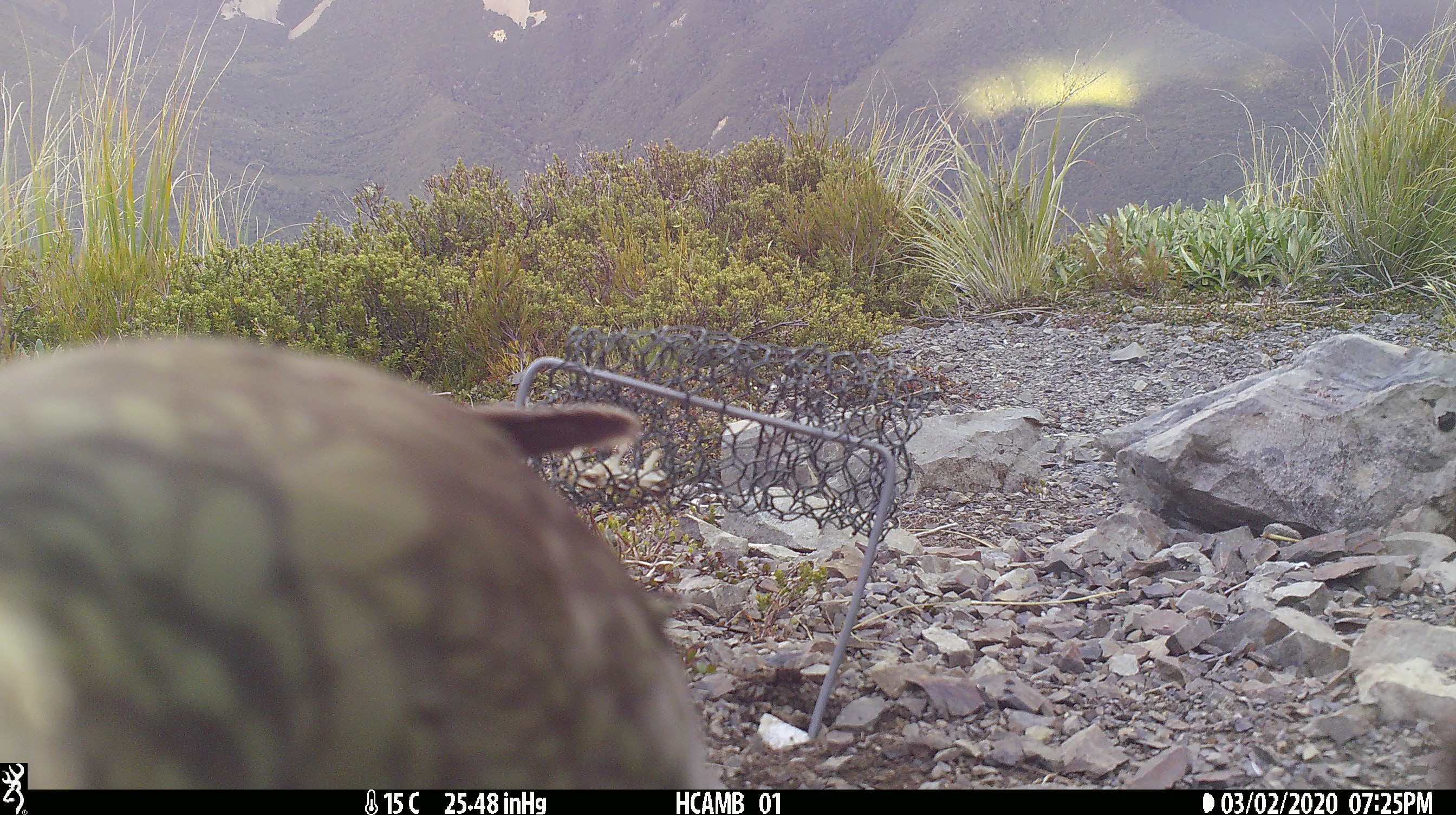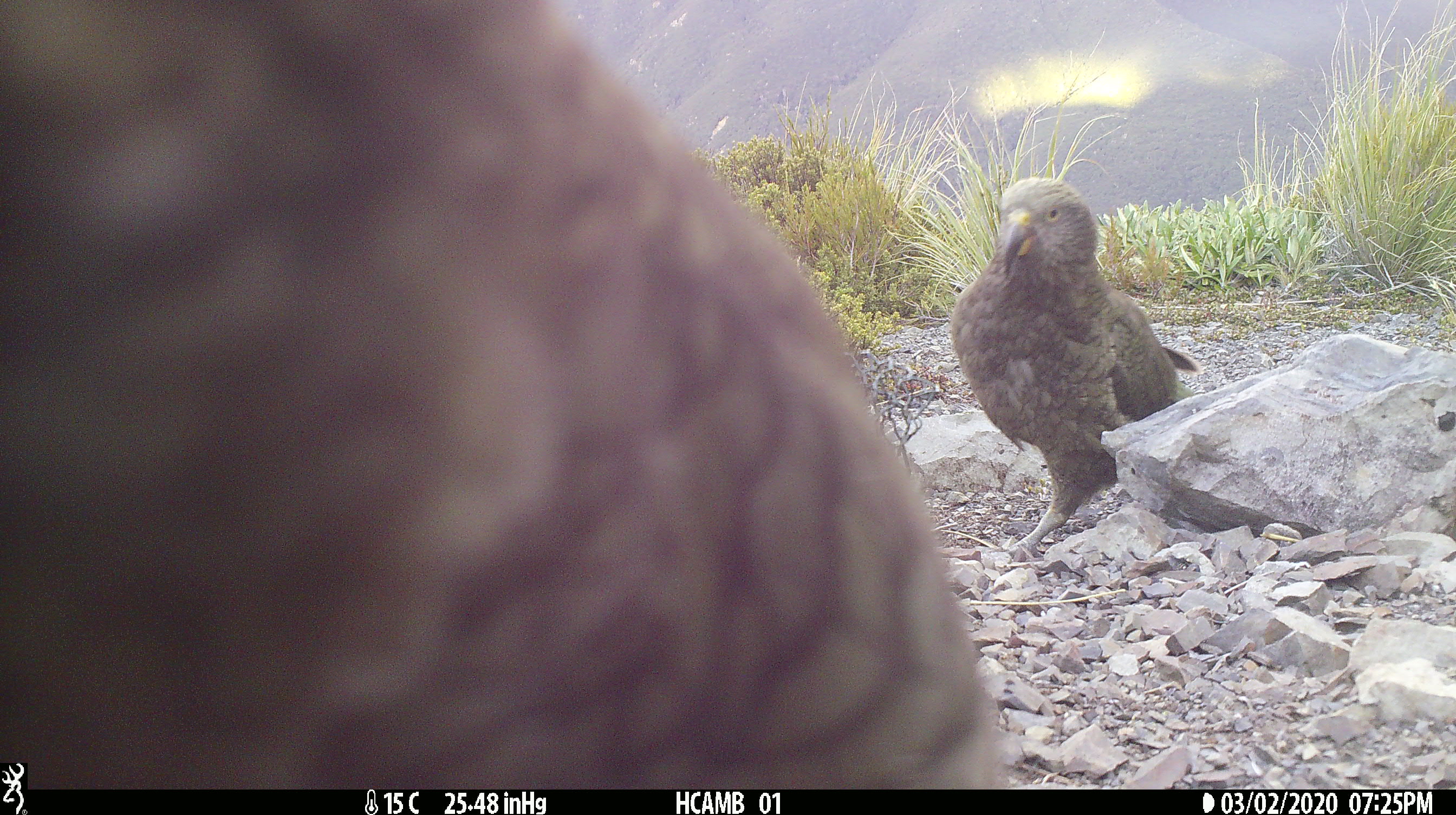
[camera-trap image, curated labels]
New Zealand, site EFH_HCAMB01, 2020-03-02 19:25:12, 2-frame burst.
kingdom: Animalia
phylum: Chordata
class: Aves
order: Psittaciformes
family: Strigopidae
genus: Nestor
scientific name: Nestor notabilis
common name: kea